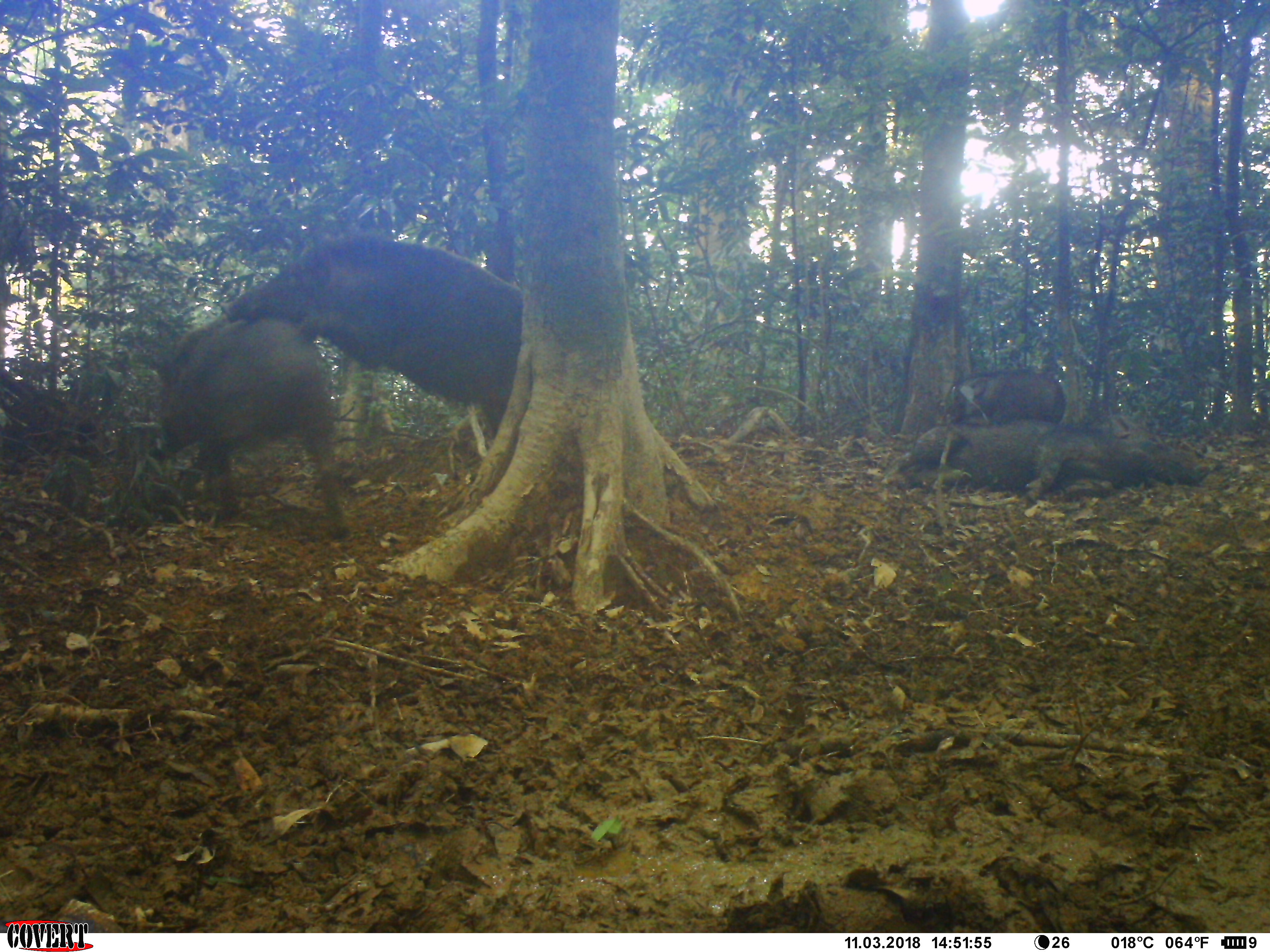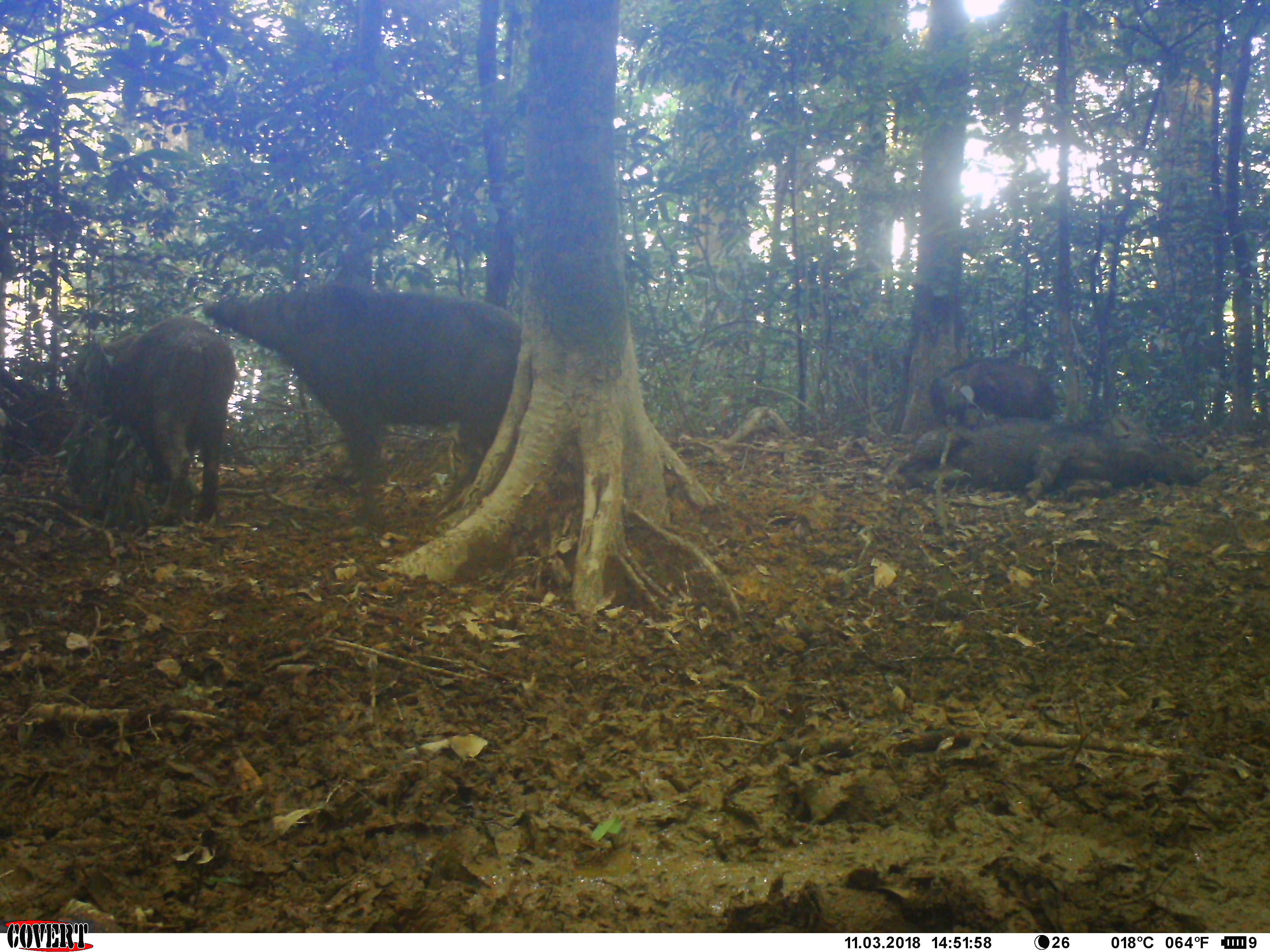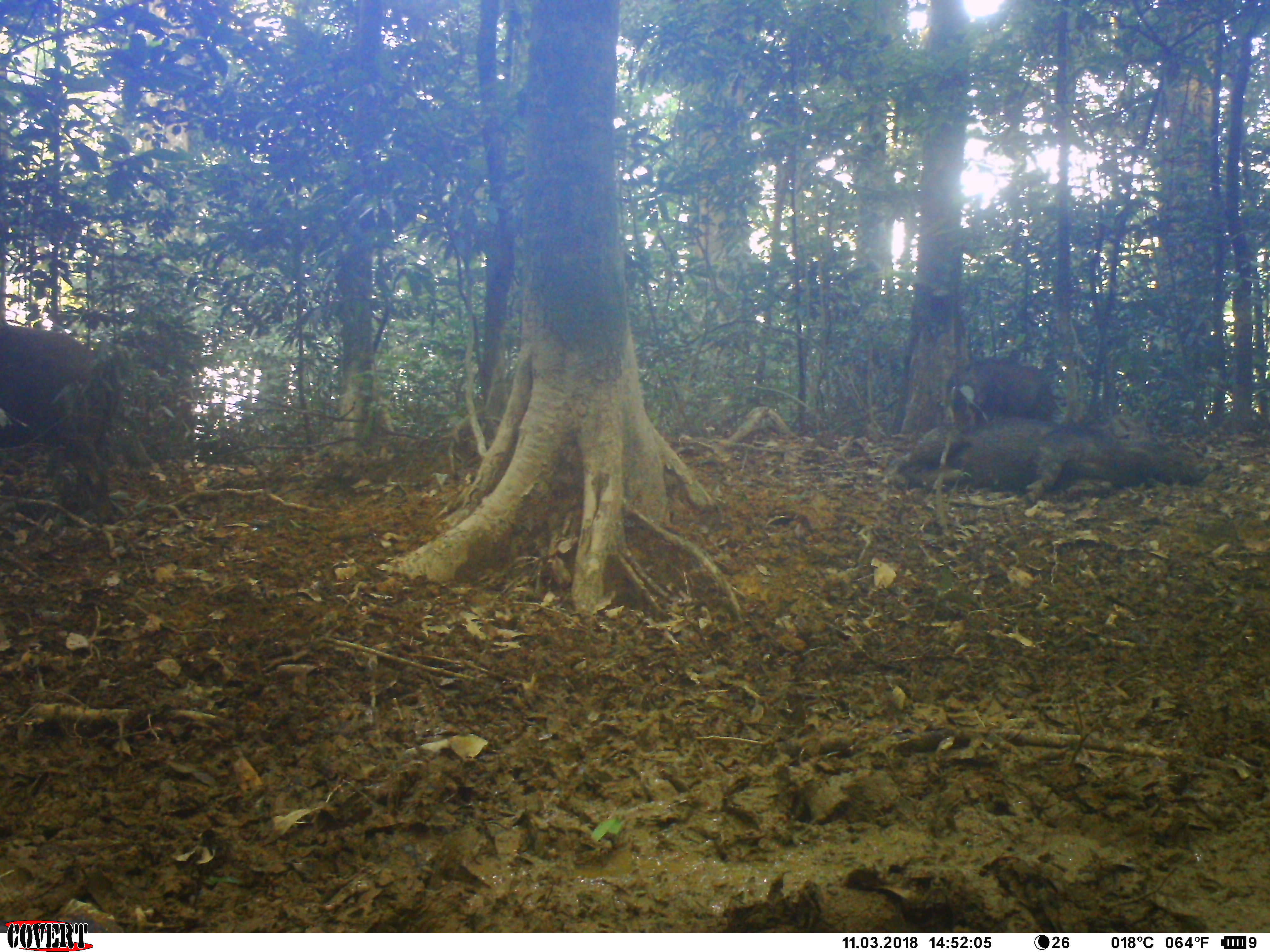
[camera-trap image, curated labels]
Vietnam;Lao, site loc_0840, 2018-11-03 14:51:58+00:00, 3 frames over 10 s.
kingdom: Animalia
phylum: Chordata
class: Mammalia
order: Artiodactyla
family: Suidae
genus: Sus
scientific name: Sus scrofa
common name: eurasian wild pig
Eurasian wild pig (Sus scrofa). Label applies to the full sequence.